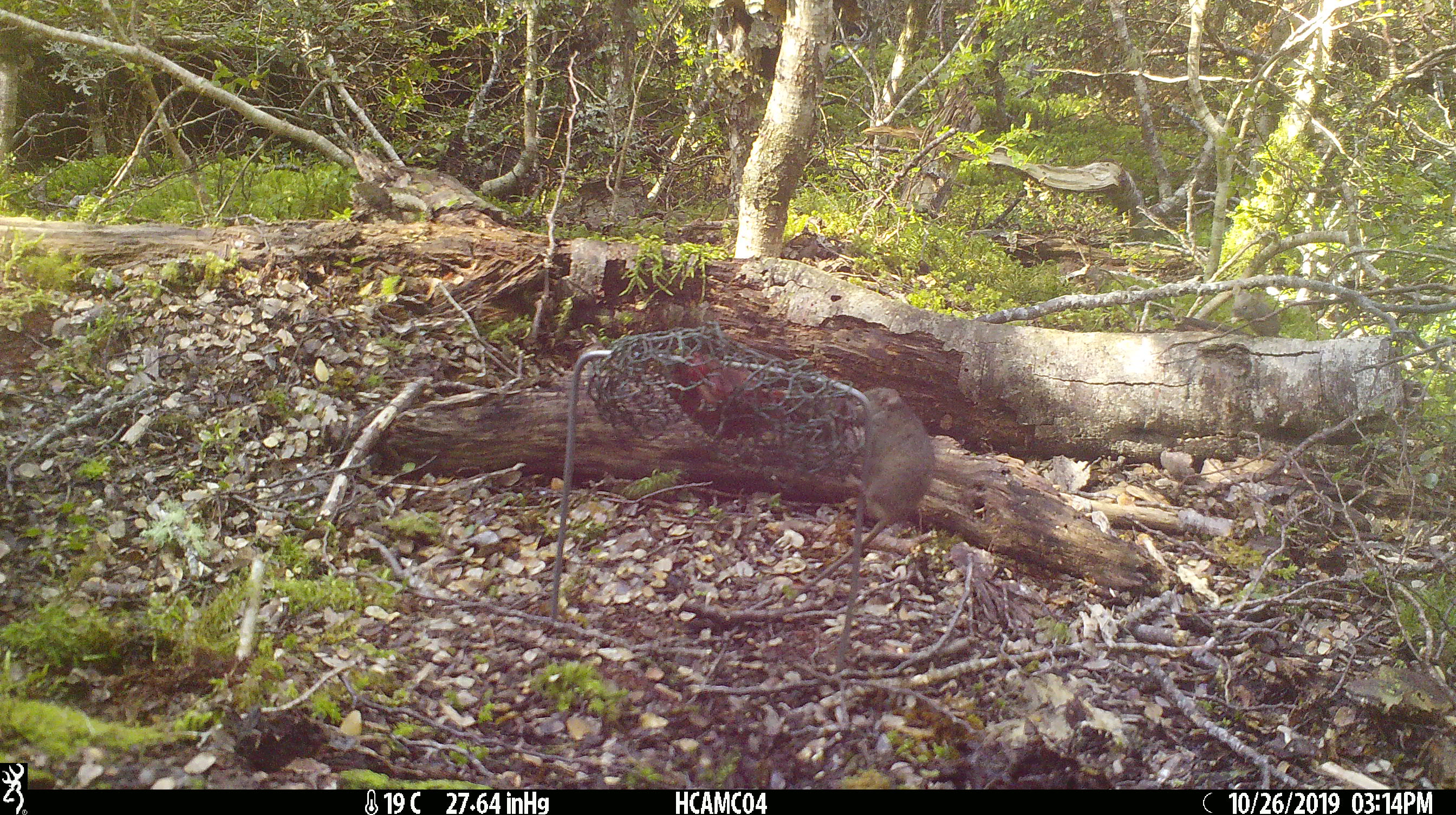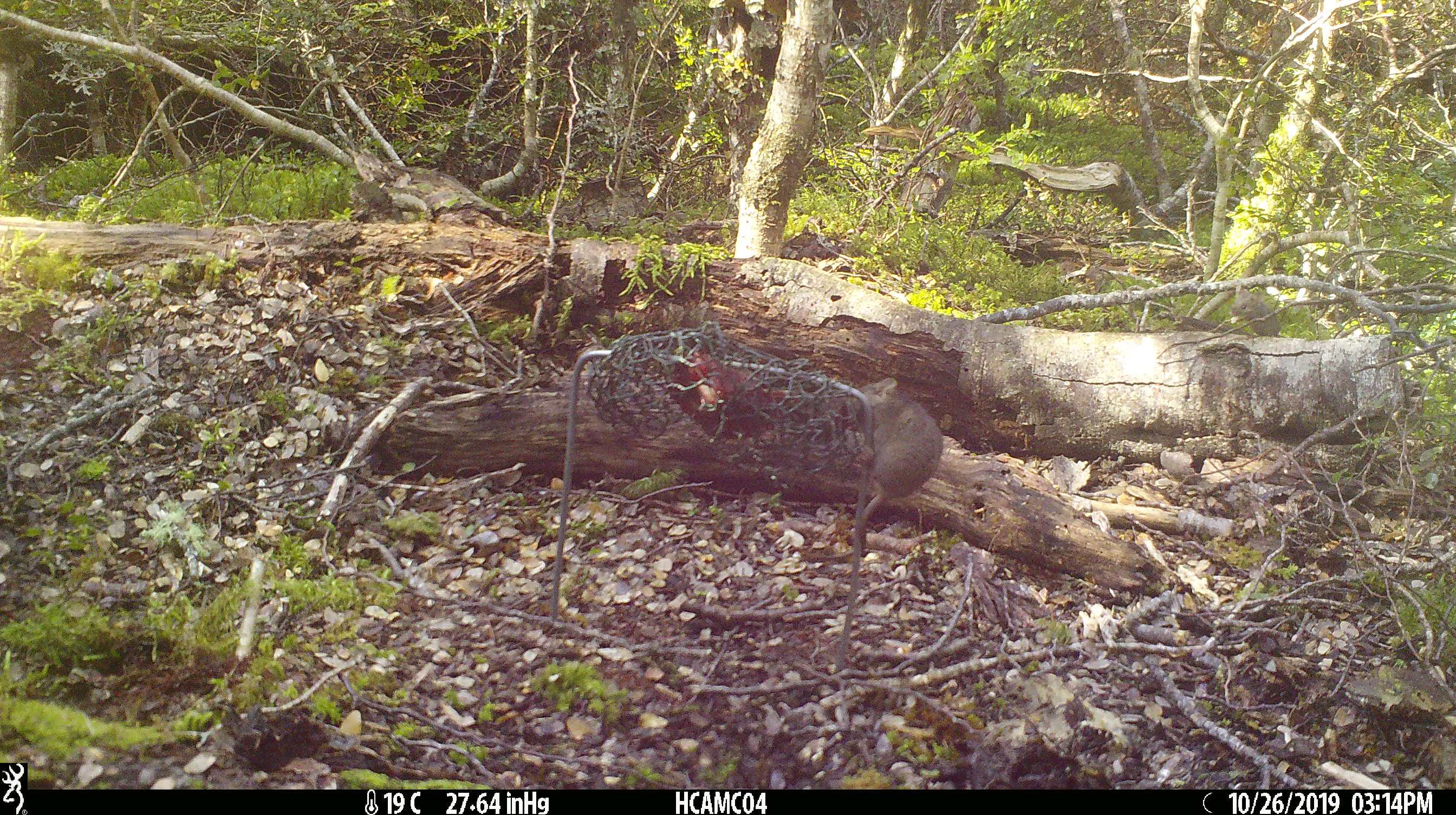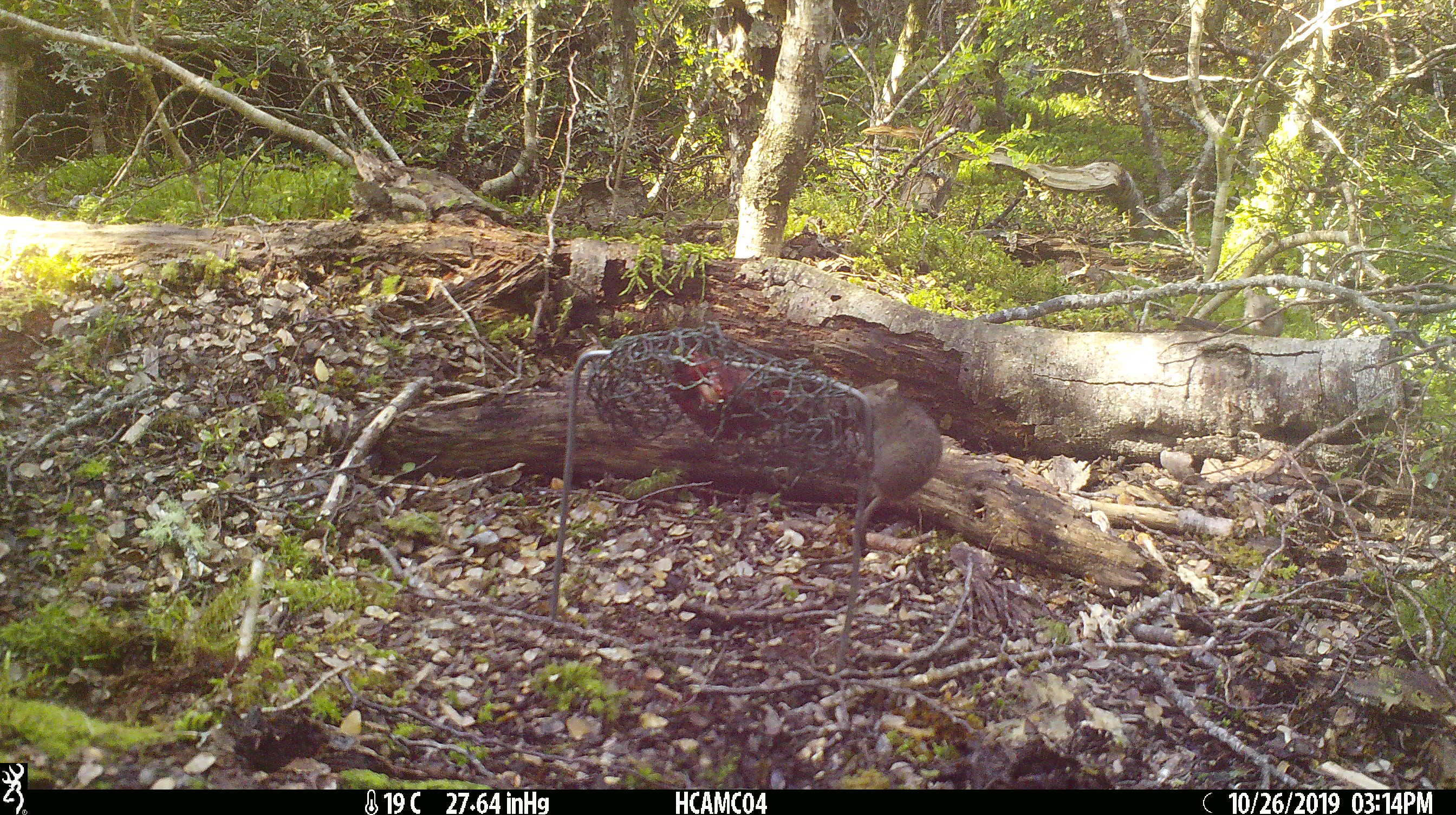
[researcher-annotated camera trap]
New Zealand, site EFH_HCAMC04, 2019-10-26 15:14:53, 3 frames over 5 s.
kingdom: Animalia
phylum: Chordata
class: Mammalia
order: Rodentia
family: Muridae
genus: Mus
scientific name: Mus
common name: mouse